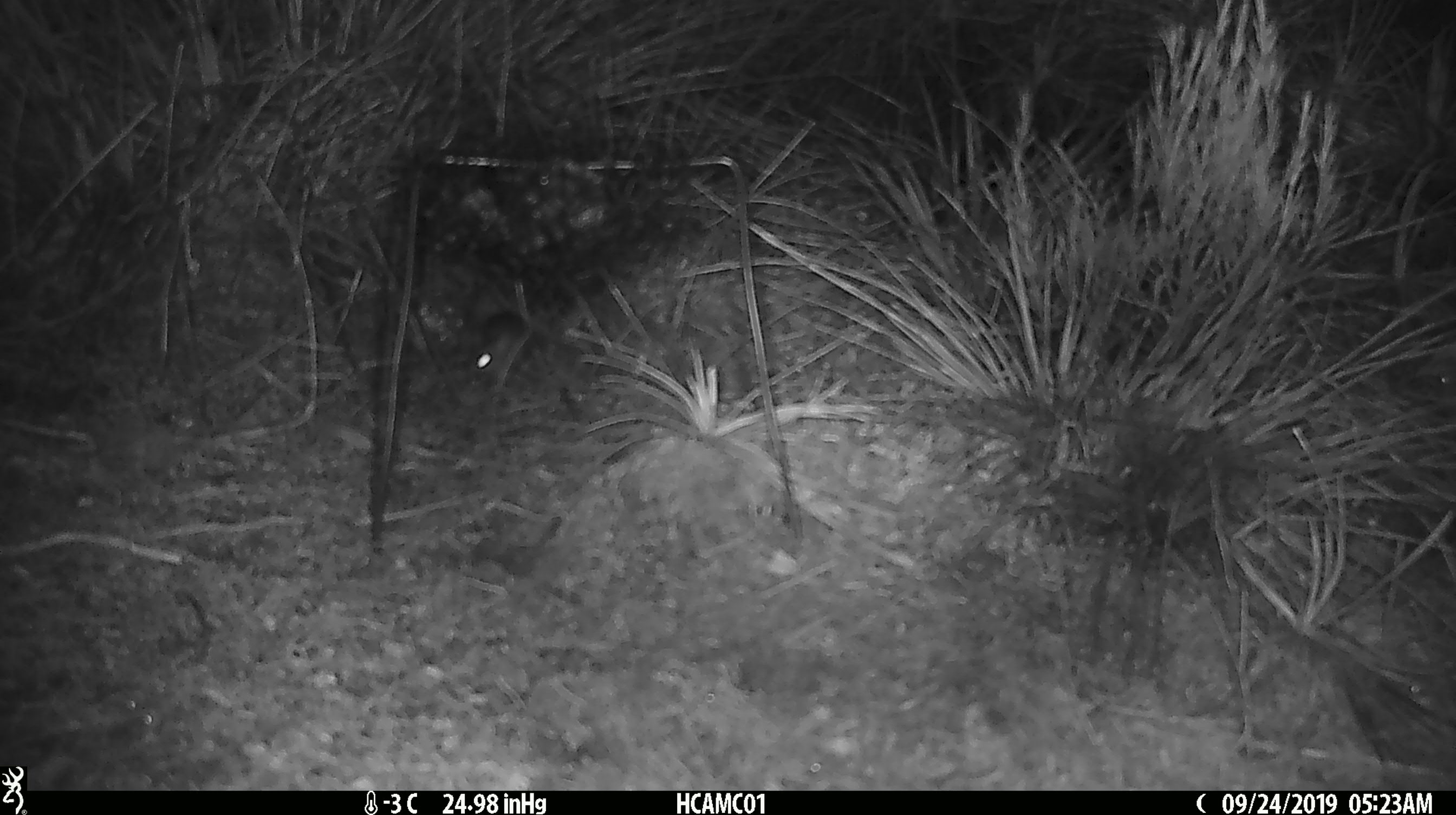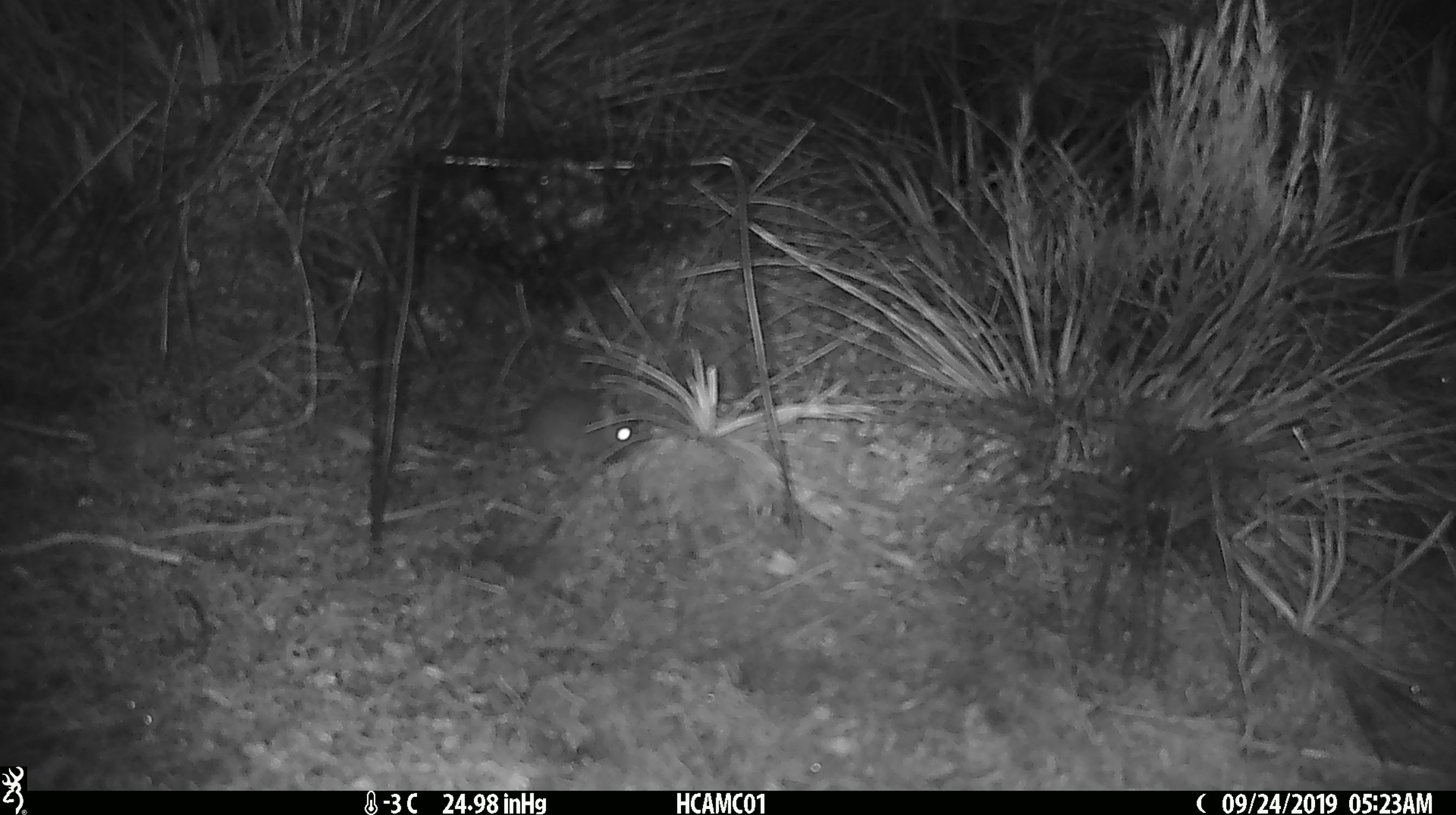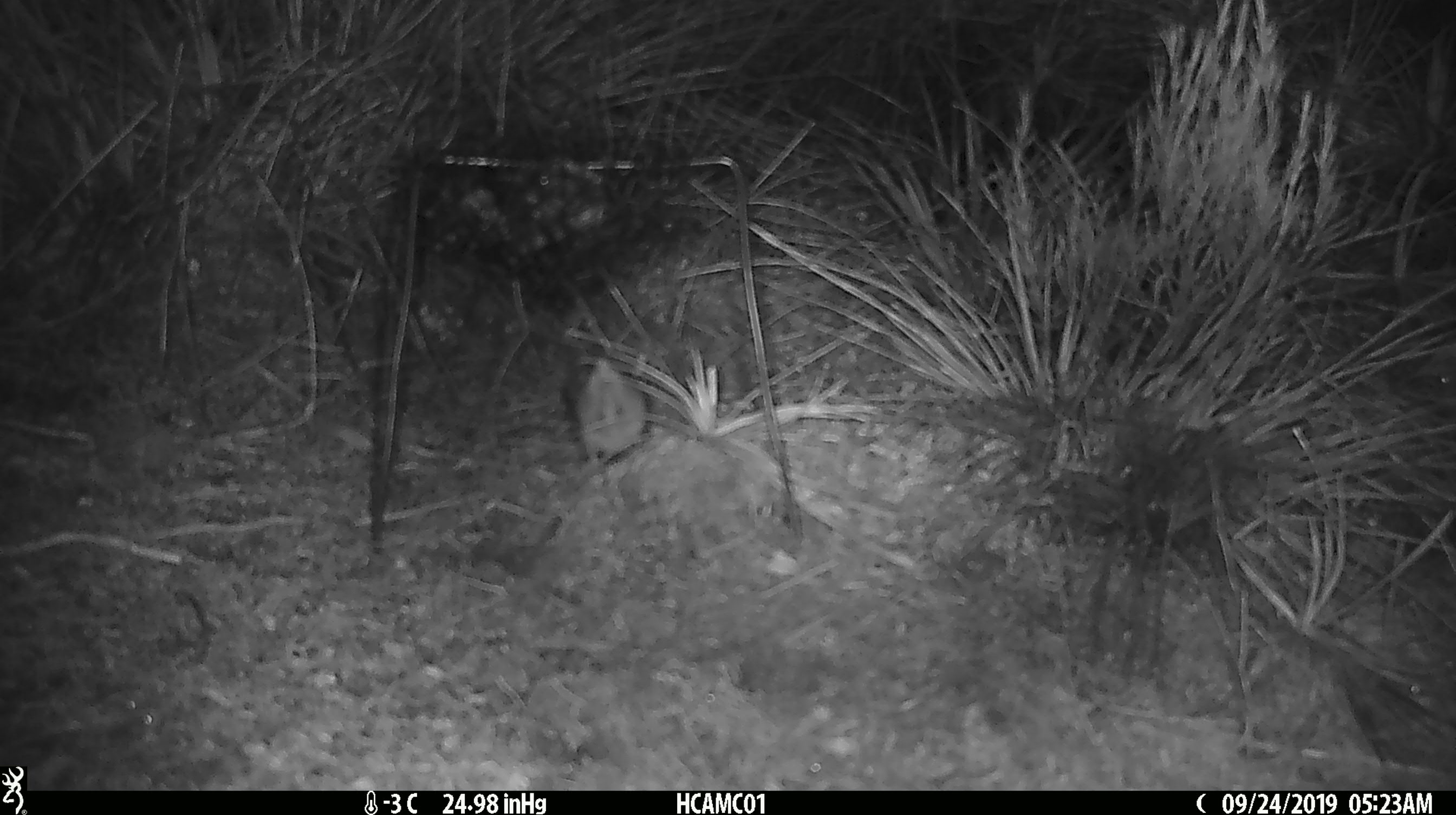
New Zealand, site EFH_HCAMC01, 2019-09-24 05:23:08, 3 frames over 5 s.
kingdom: Animalia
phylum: Chordata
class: Mammalia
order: Rodentia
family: Muridae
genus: Mus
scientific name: Mus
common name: mouse